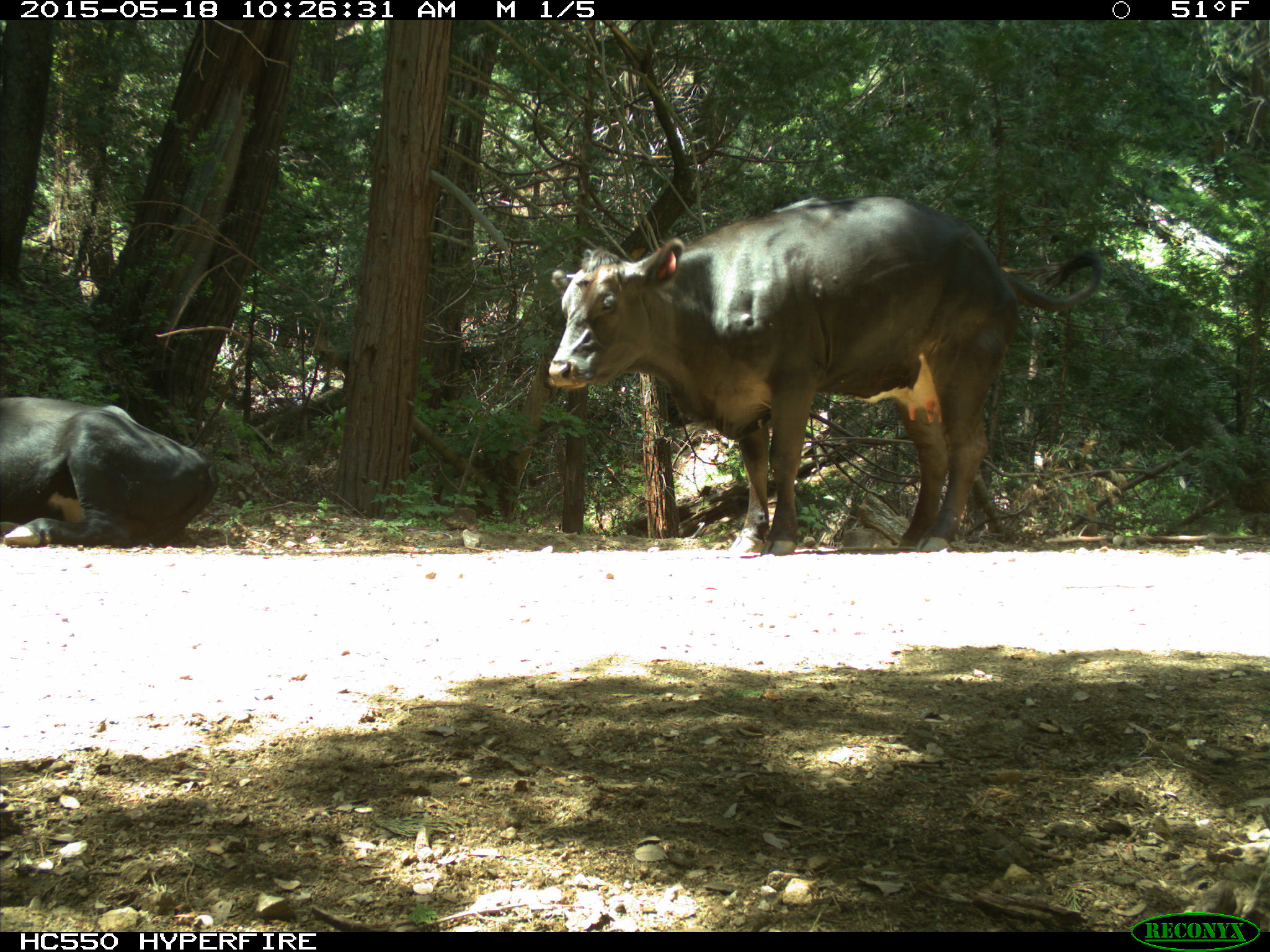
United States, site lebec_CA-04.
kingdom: Animalia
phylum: Chordata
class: Mammalia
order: Artiodactyla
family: Bovidae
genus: Bos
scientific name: Bos taurus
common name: domestic cow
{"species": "Bos taurus (domestic cow)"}